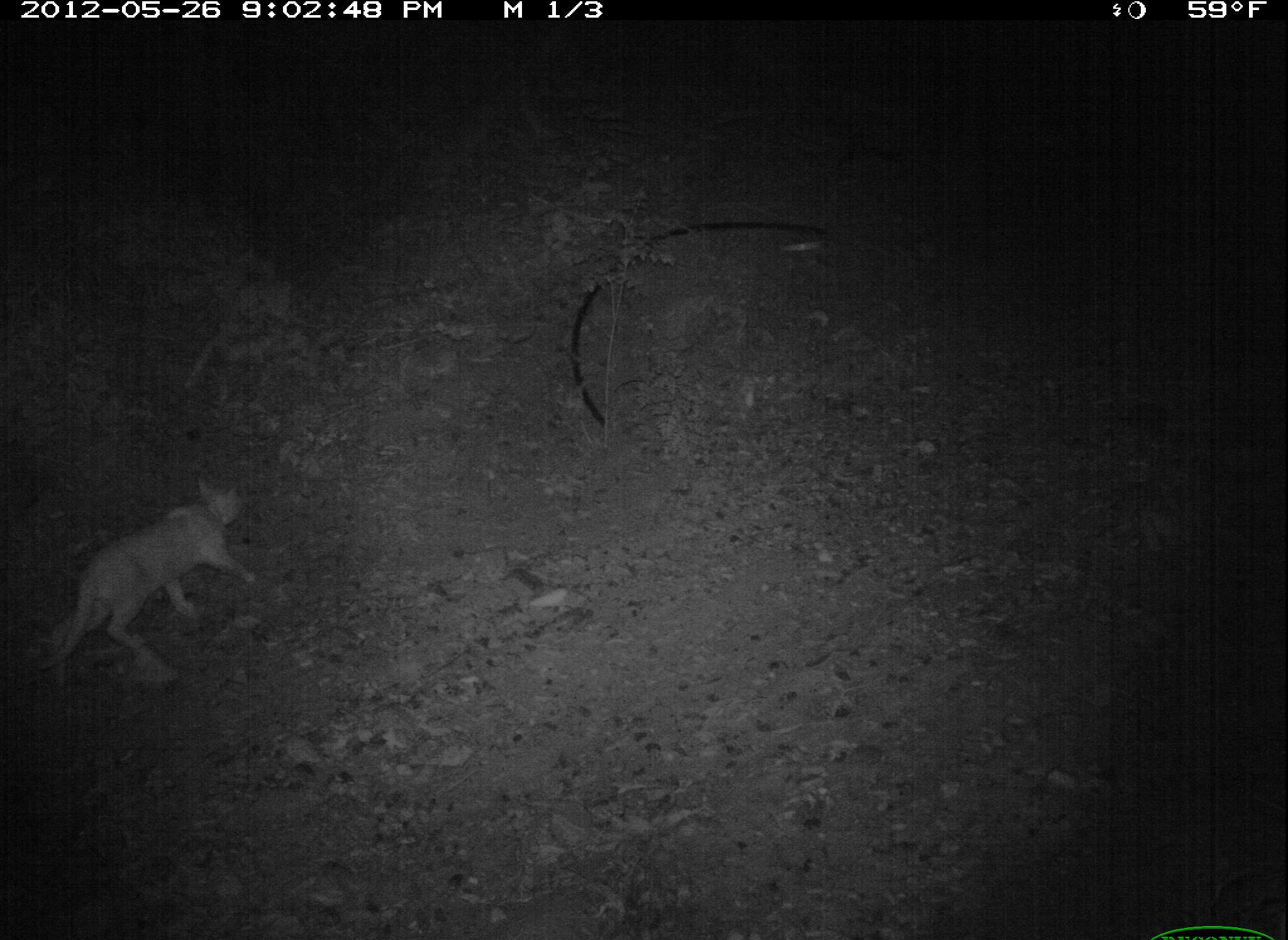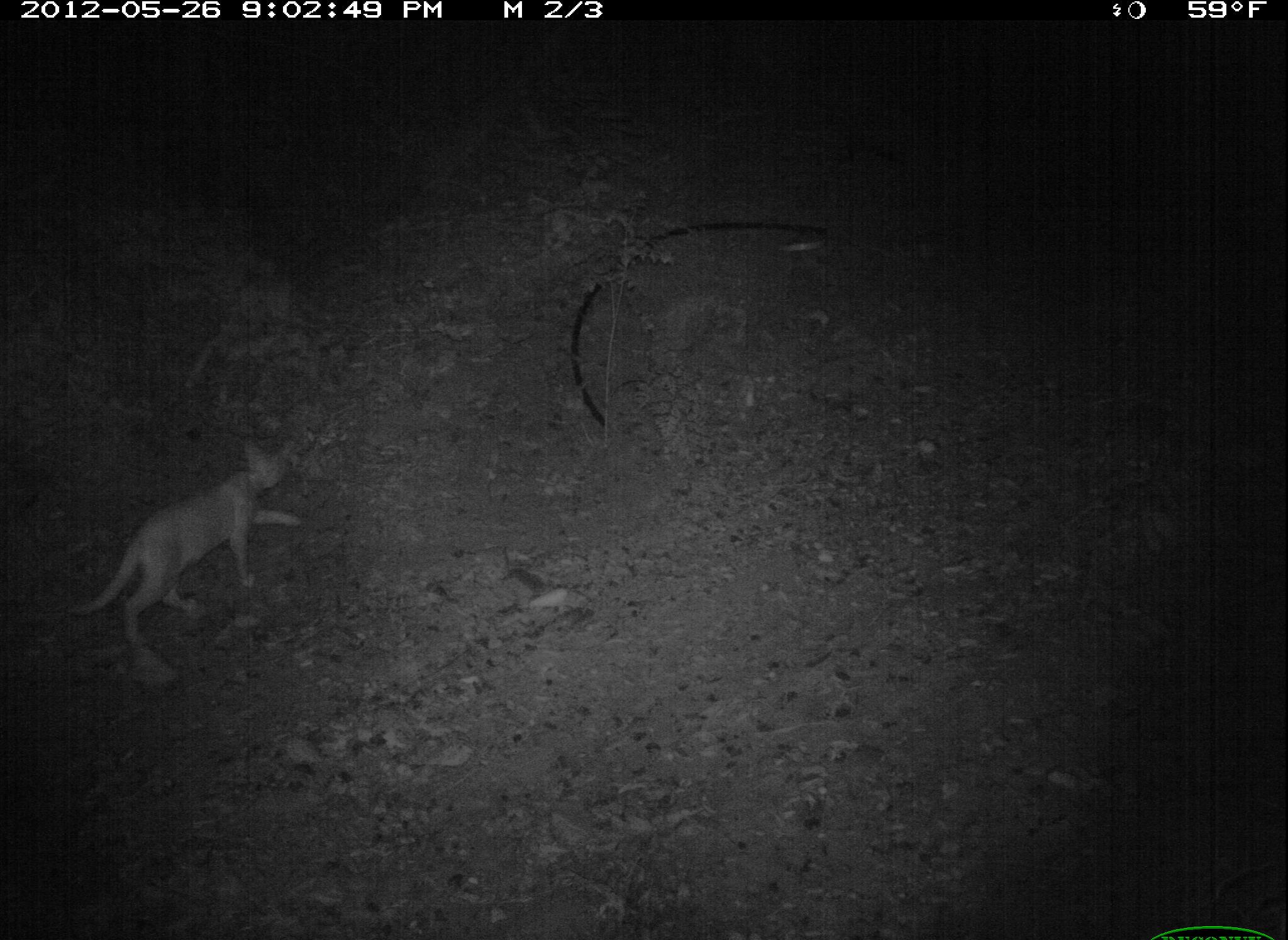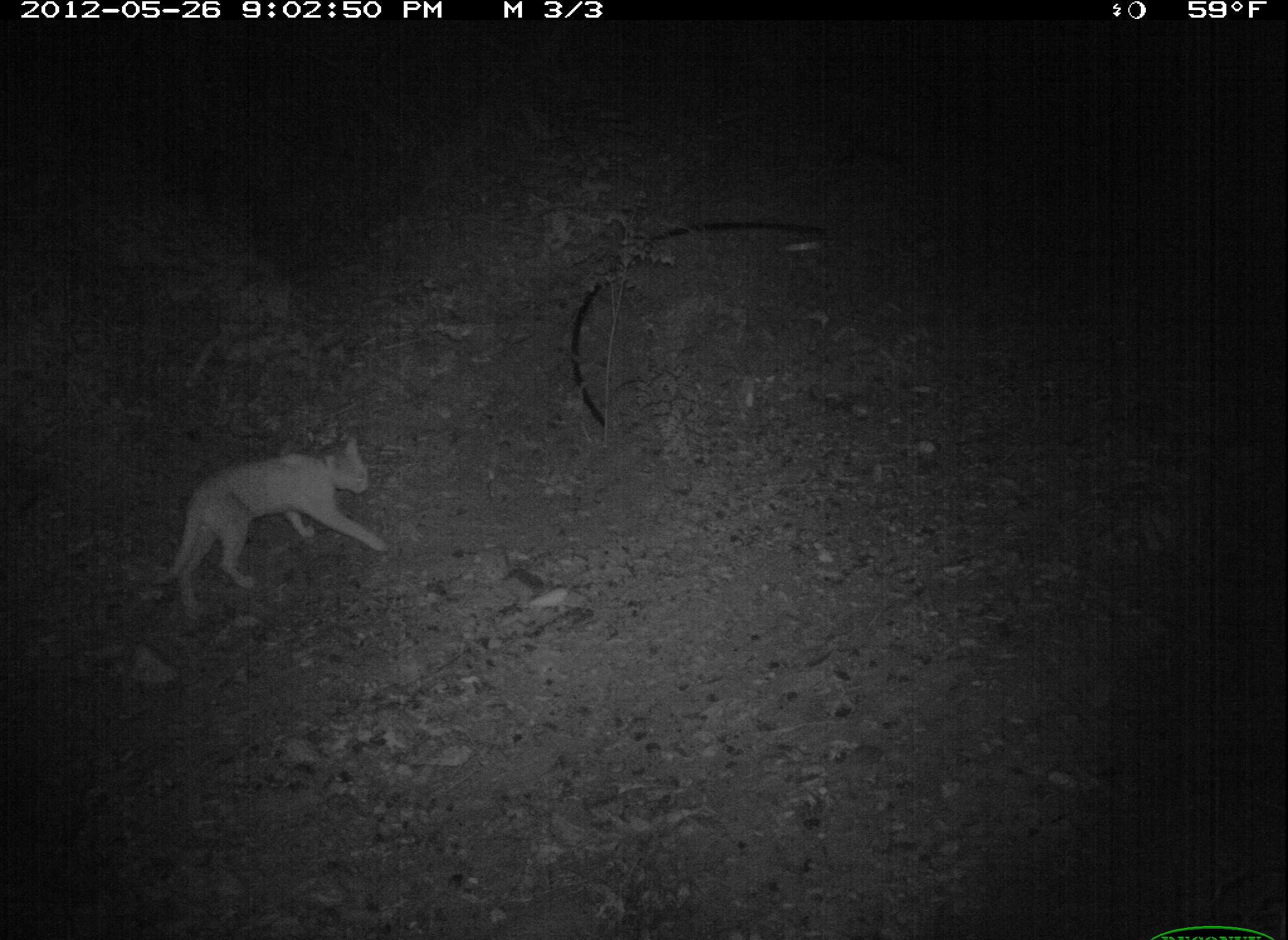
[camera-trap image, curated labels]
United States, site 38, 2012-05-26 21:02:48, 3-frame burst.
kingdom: Animalia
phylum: Chordata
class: Mammalia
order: Carnivora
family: Felidae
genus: Felis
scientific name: Felis catus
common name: cat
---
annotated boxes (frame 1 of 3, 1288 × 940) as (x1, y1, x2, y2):
cat: (45, 469, 270, 680)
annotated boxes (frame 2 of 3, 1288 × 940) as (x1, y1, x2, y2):
cat: (56, 432, 320, 665)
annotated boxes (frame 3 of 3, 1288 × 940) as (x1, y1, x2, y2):
cat: (150, 428, 409, 627)